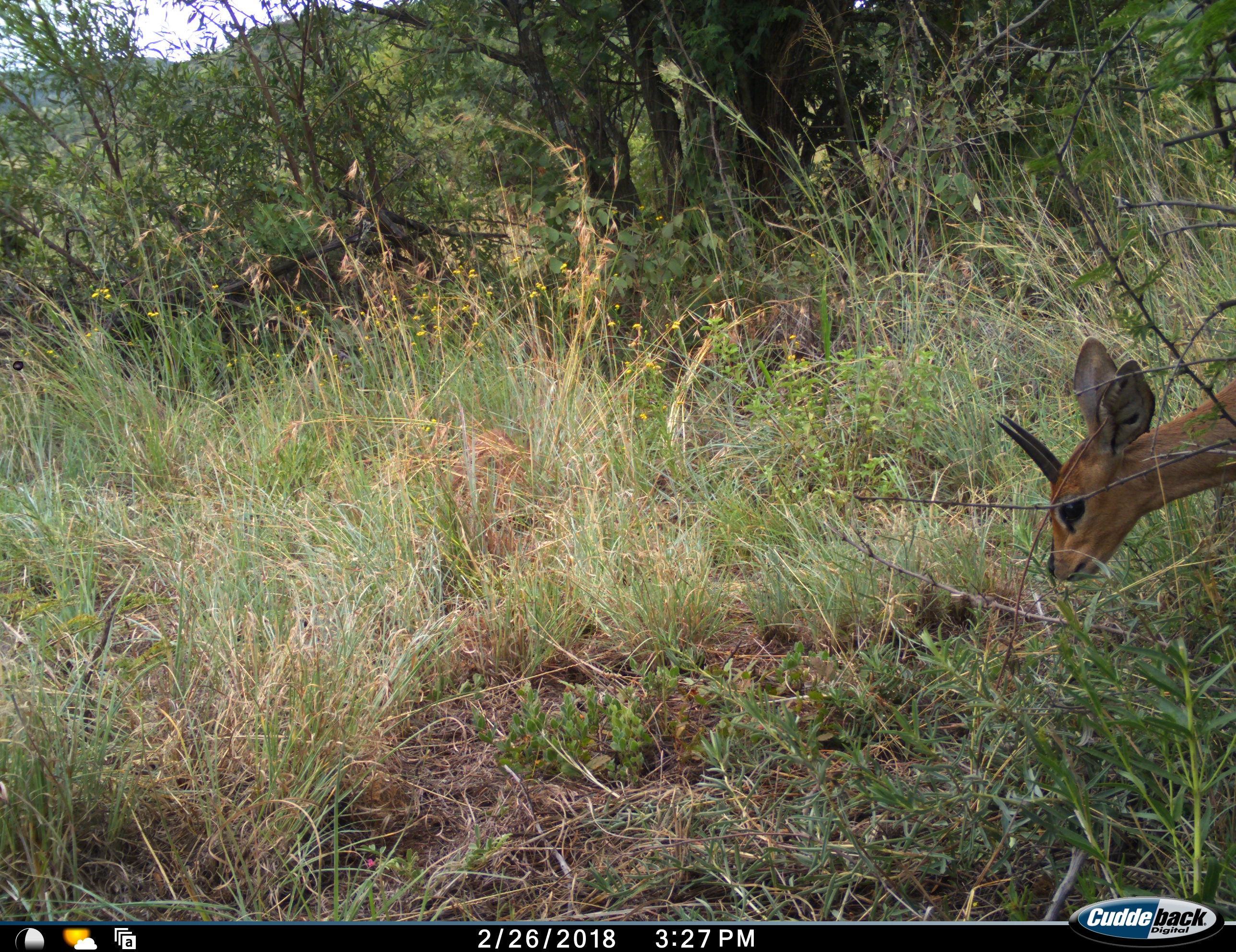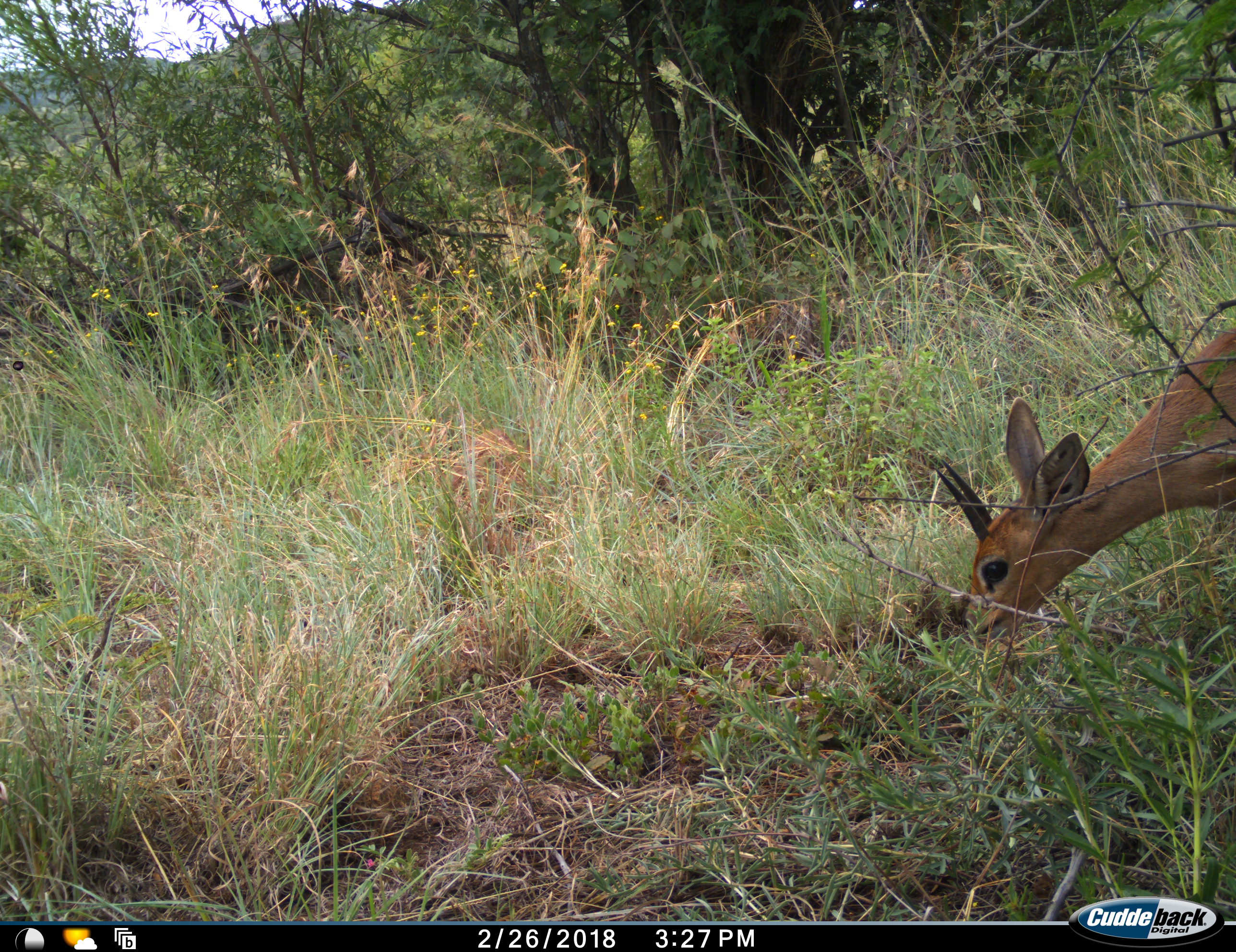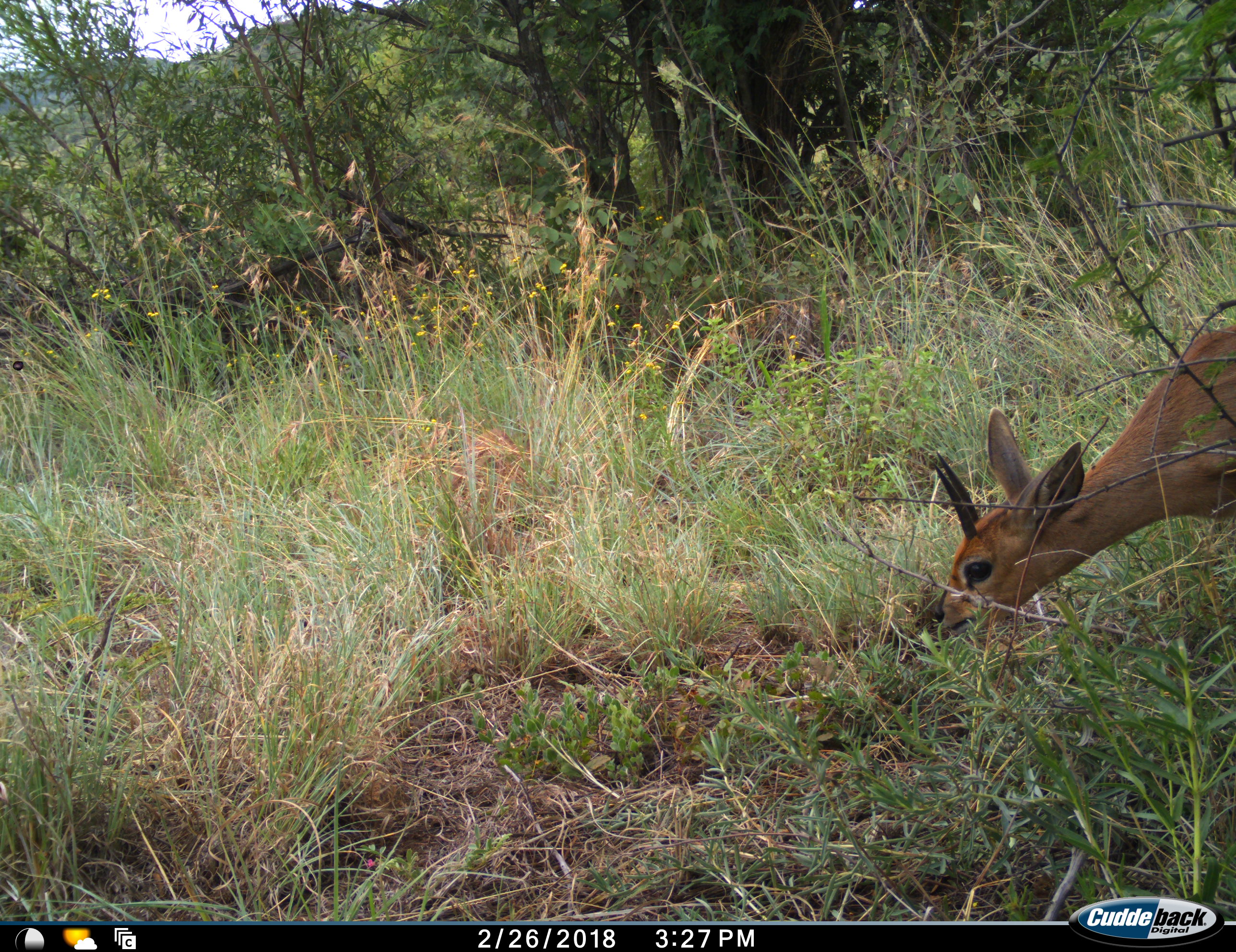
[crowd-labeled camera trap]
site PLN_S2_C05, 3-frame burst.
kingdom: Animalia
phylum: Chordata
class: Mammalia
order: Artiodactyla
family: Bovidae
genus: Raphicerus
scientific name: Raphicerus campestris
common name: steenbok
Steenbok (Raphicerus campestris), count 1. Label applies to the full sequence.